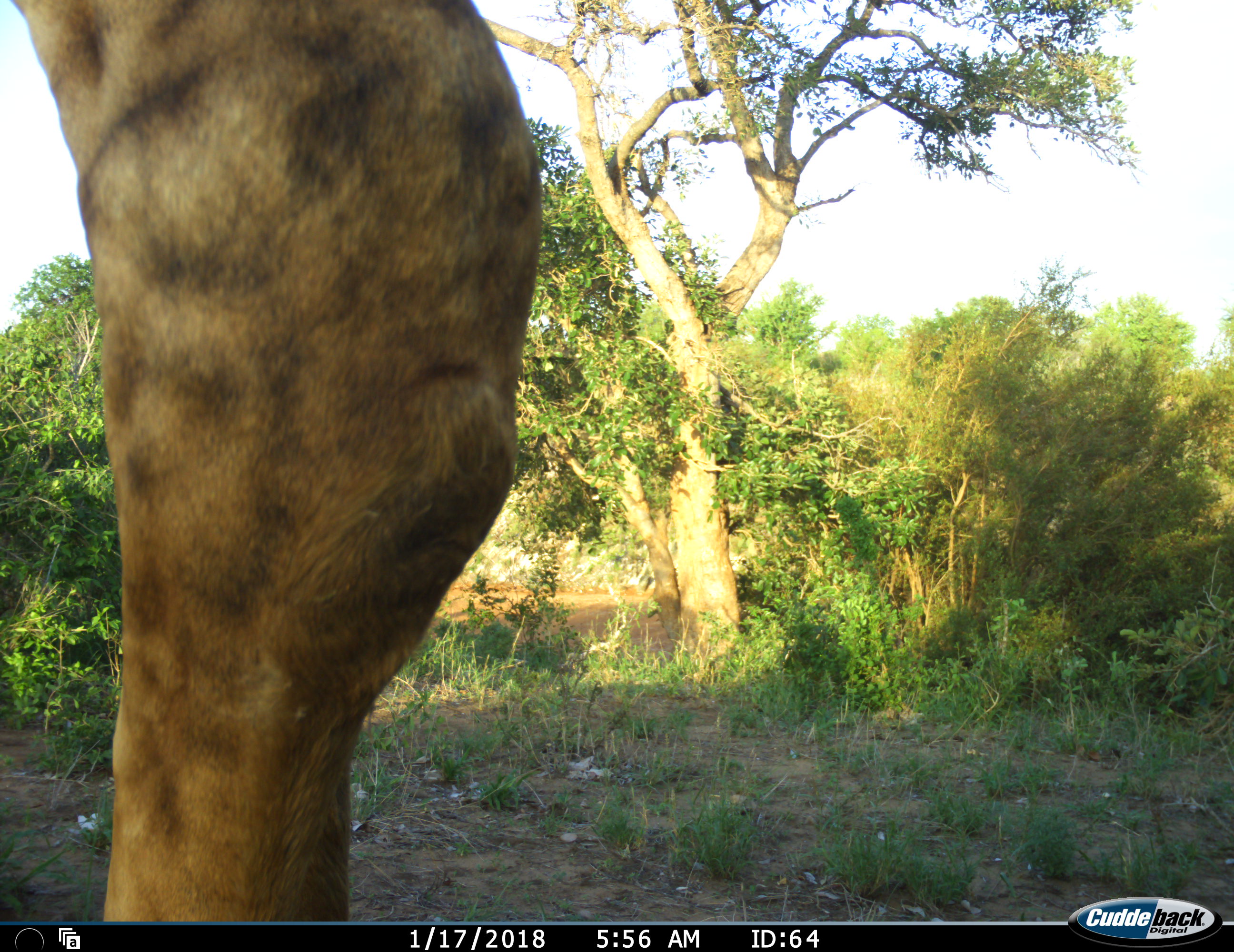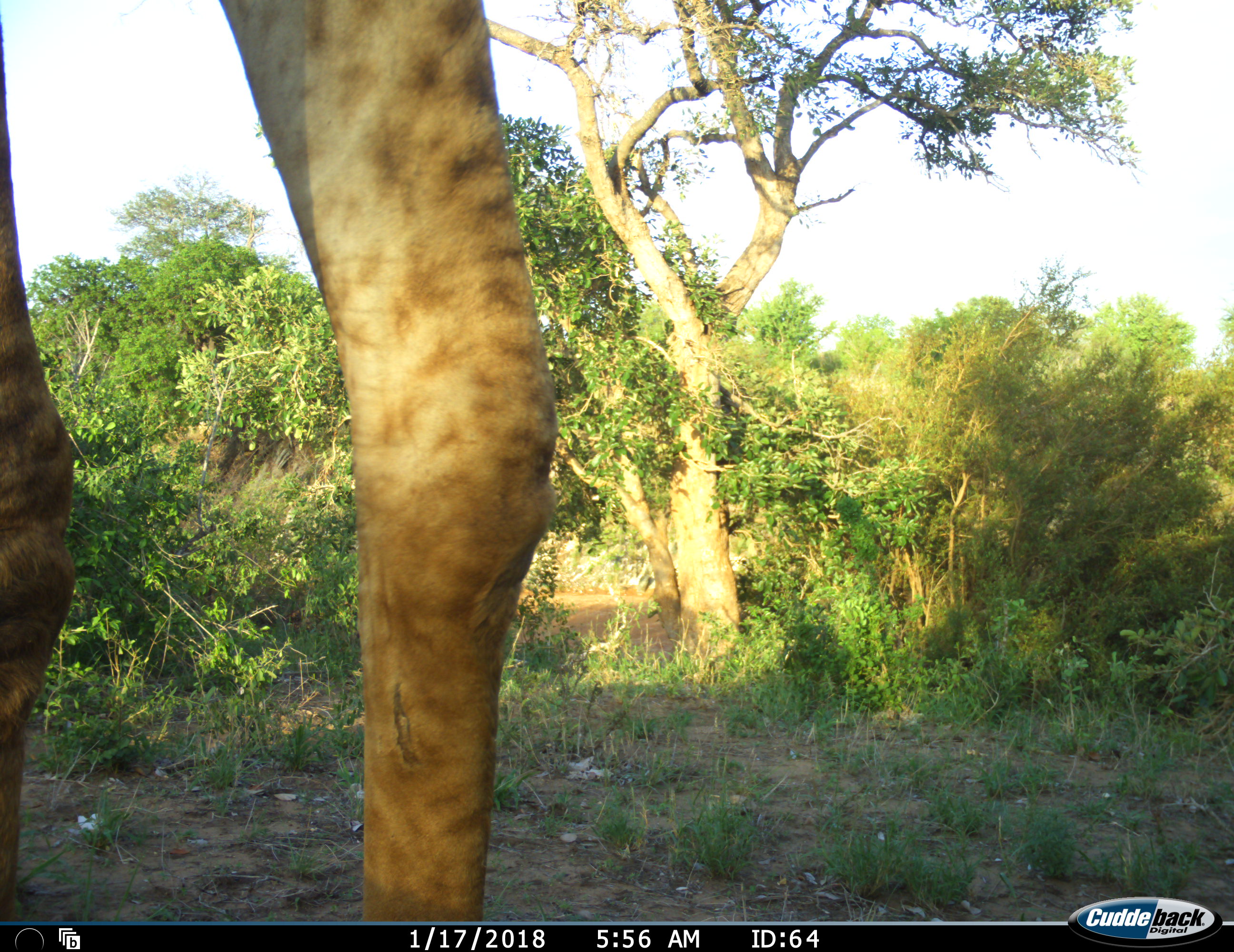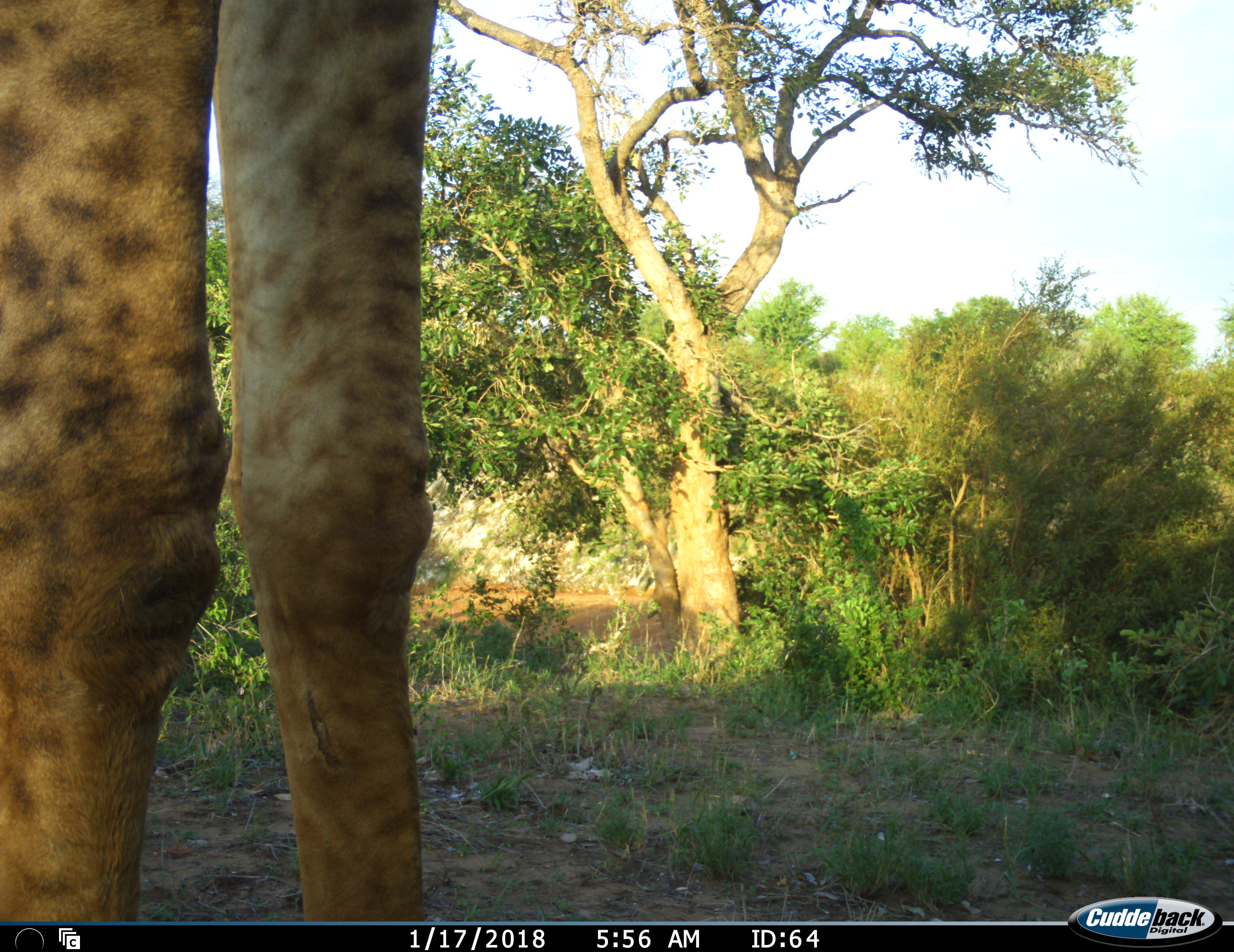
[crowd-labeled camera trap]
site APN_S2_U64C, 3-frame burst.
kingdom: Animalia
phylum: Chordata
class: Mammalia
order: Artiodactyla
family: Giraffidae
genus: Giraffa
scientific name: Giraffa camelopardalis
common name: giraffe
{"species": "giraffe (Giraffa camelopardalis)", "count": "1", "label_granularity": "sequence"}